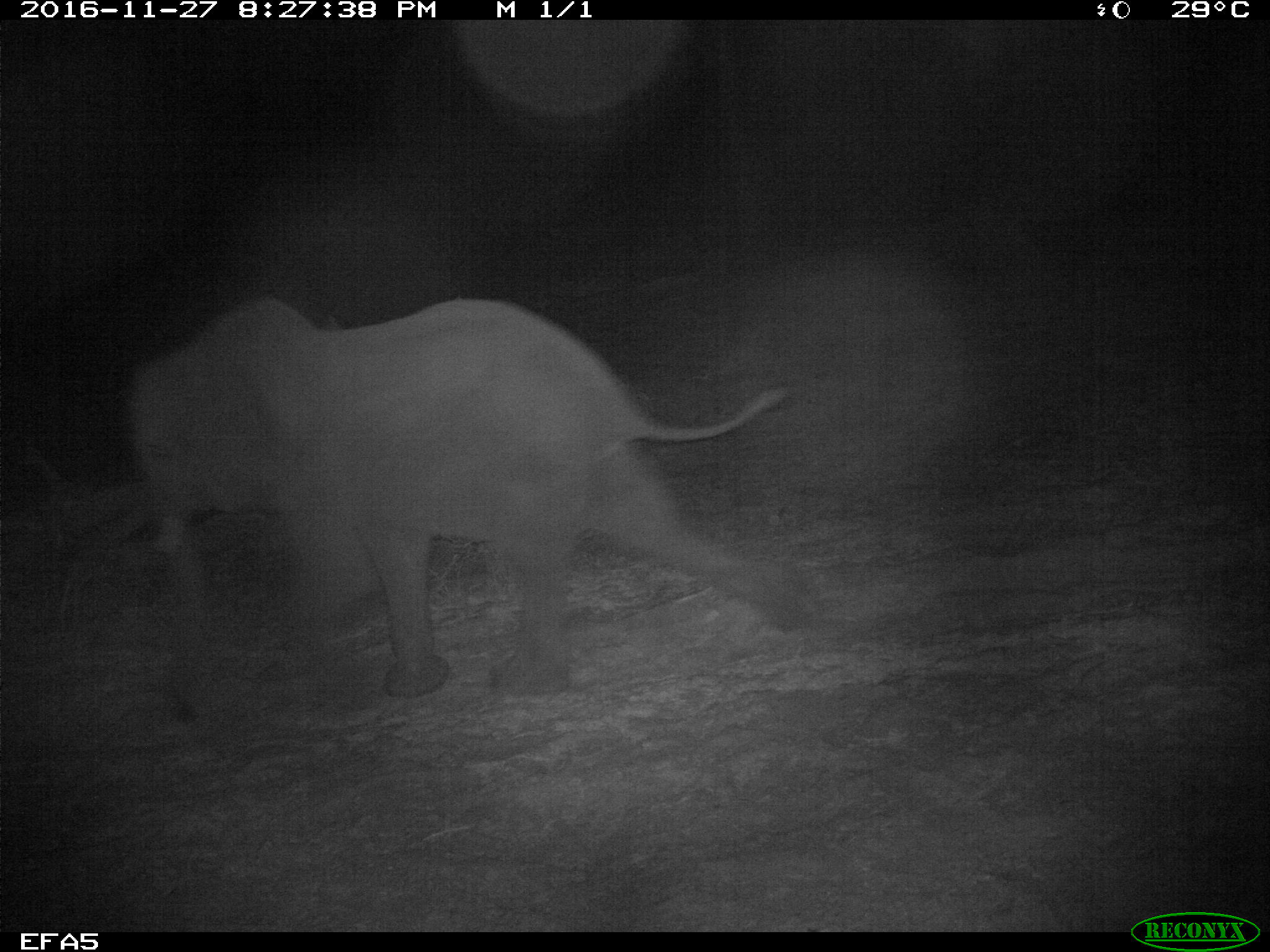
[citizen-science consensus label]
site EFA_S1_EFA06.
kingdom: Animalia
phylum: Chordata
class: Mammalia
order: Proboscidea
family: Elephantidae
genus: Loxodonta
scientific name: Loxodonta africana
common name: african bush elephant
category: elephant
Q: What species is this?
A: Elephant (african bush elephant) (Loxodonta africana).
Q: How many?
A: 1.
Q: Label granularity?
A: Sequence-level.